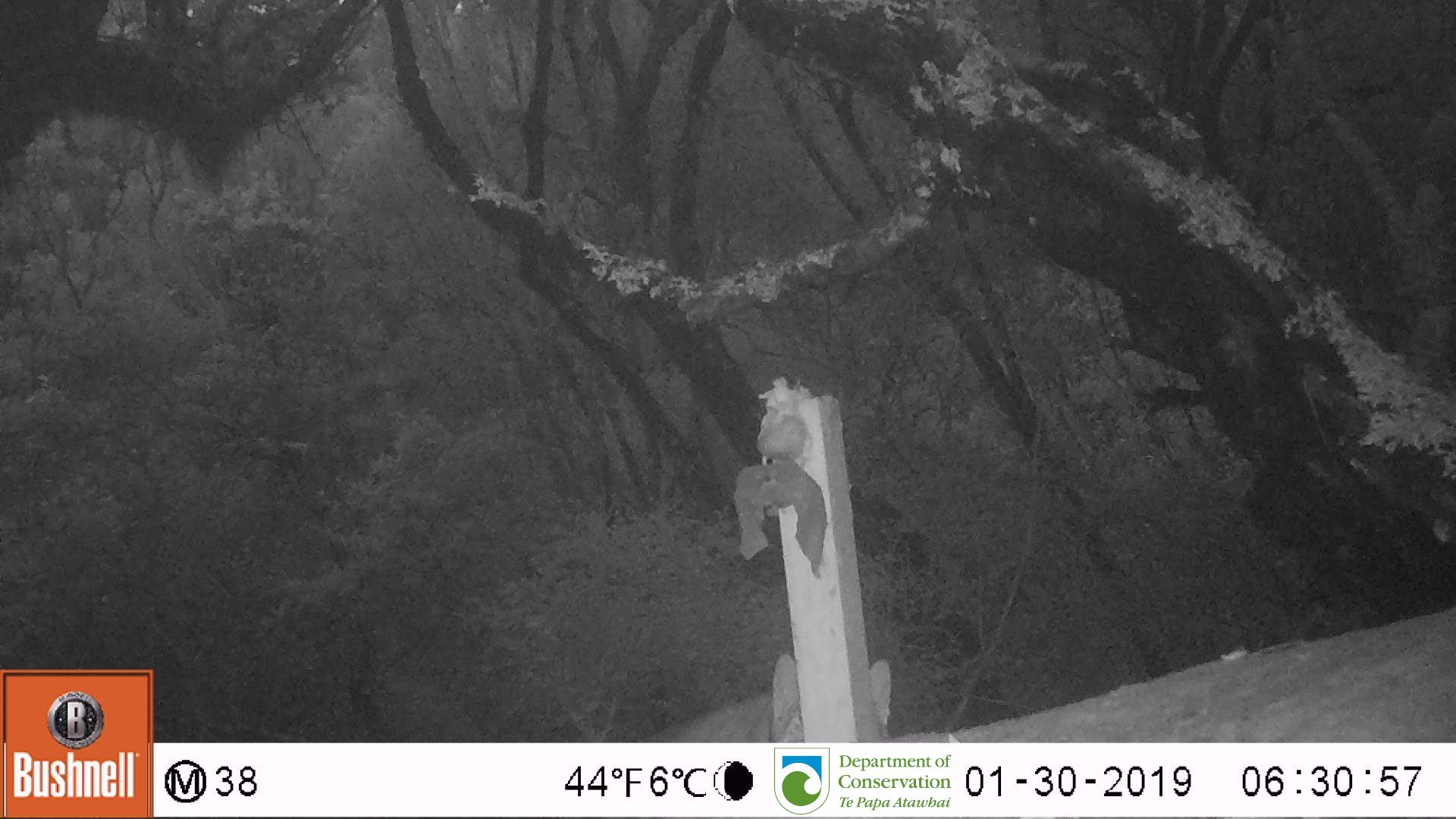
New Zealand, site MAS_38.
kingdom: Animalia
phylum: Chordata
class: Mammalia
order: Carnivora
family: Felidae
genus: Felis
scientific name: Felis catus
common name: domestic cat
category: cat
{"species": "cat (domestic cat) (Felis catus)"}